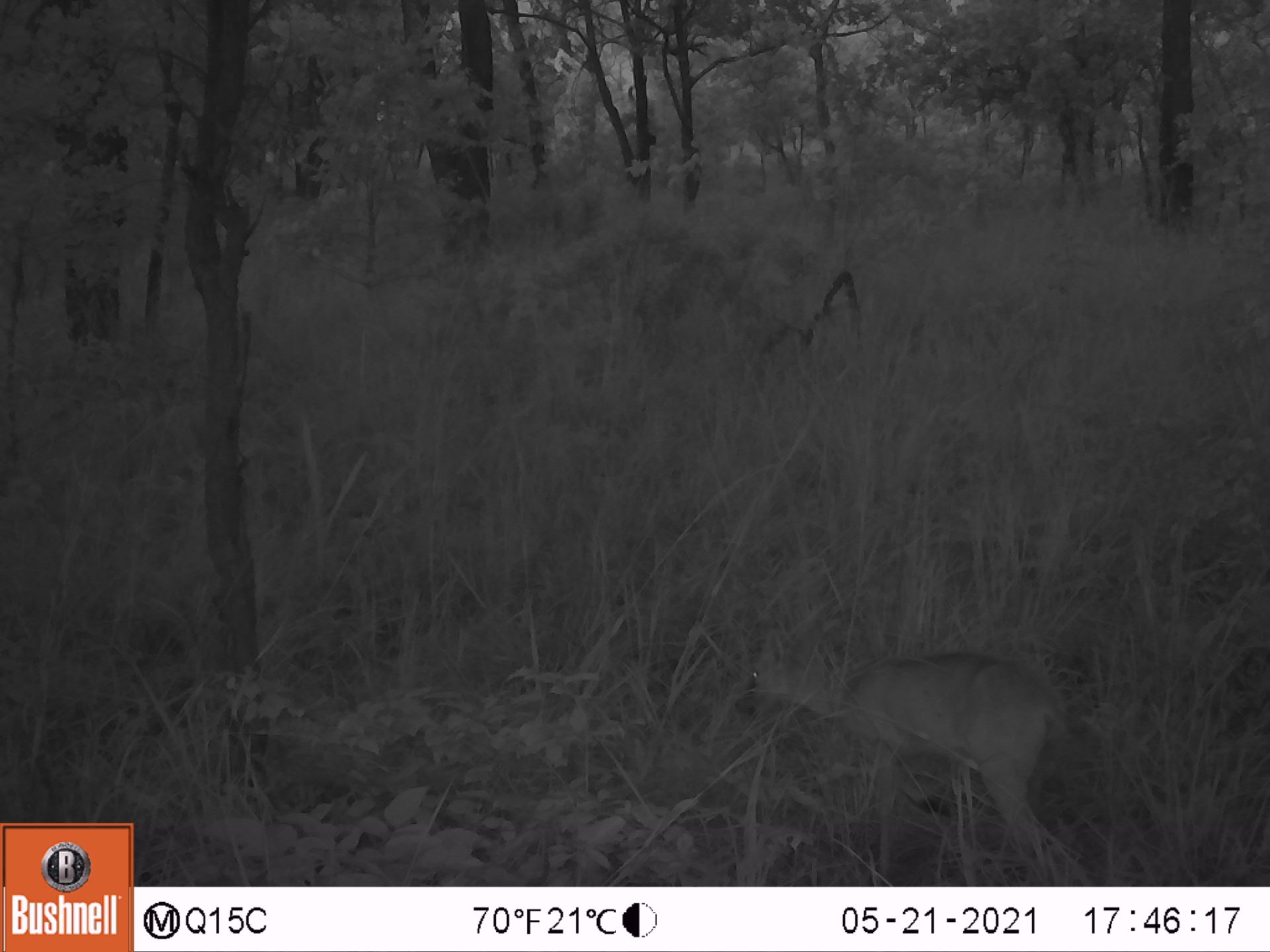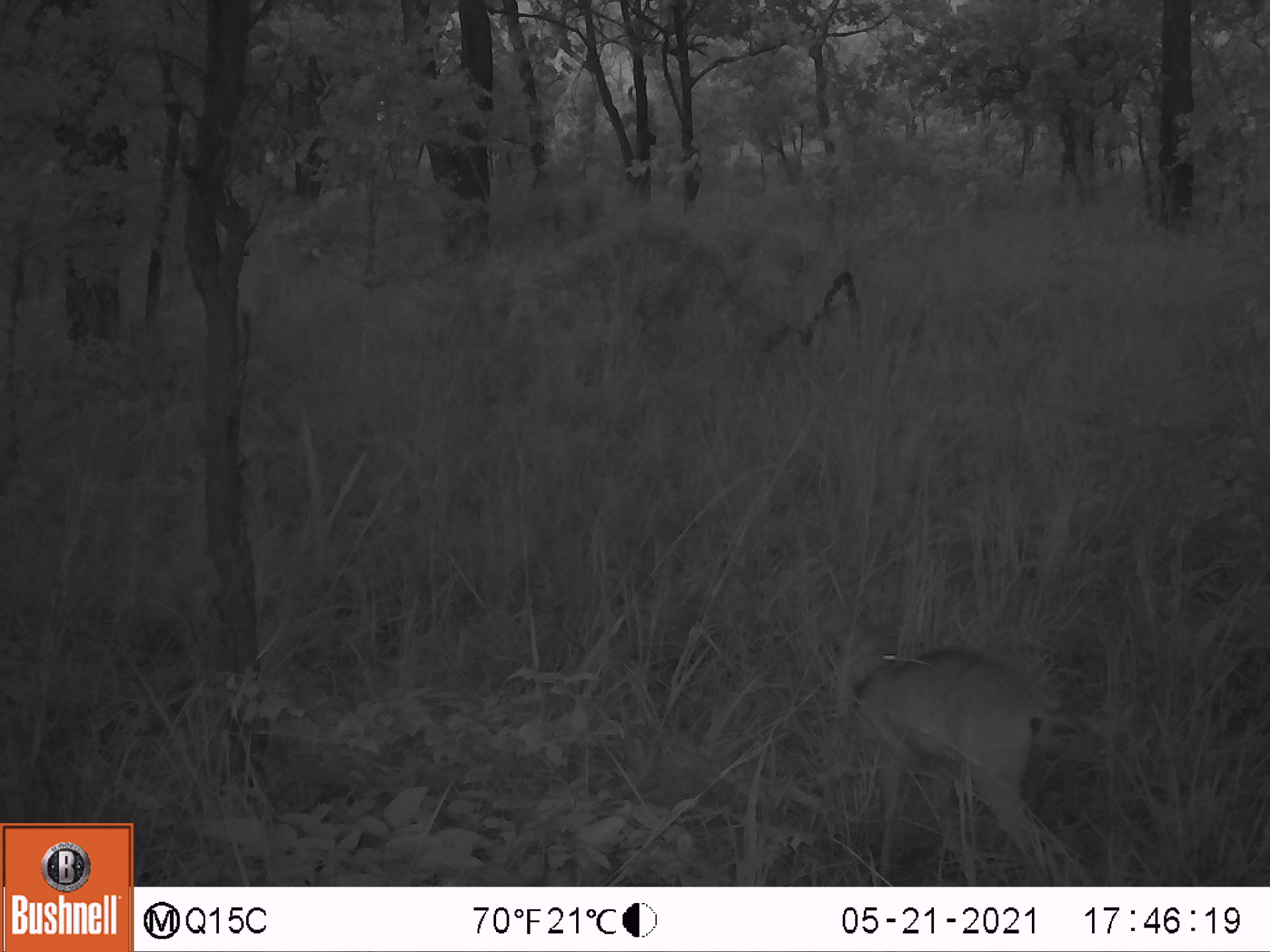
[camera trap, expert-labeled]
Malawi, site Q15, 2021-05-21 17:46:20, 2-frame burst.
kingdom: Animalia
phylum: Chordata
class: Mammalia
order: Artiodactyla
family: Bovidae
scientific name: Antilopinae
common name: small antelope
Small antelope (Antilopinae), count 1.